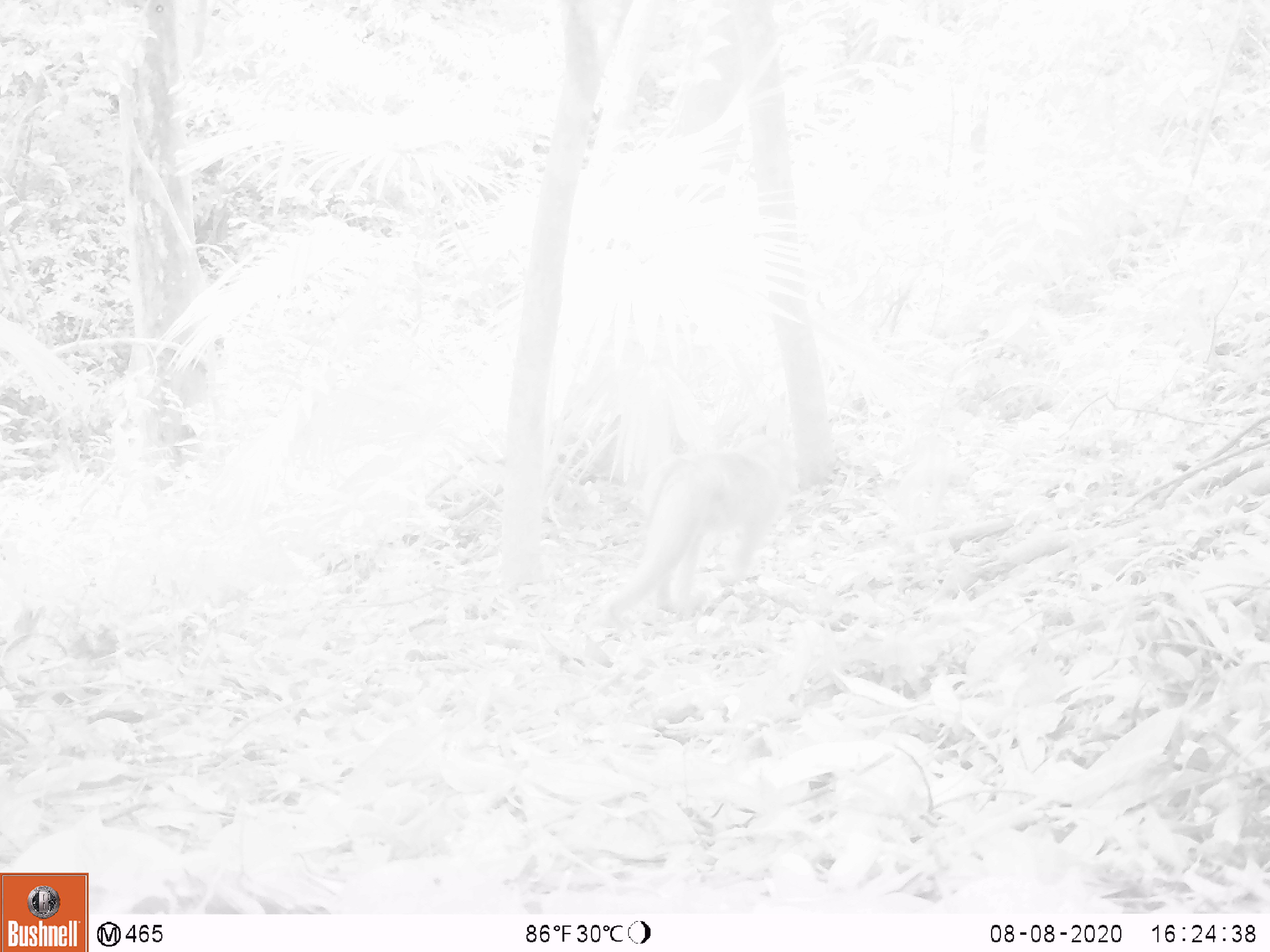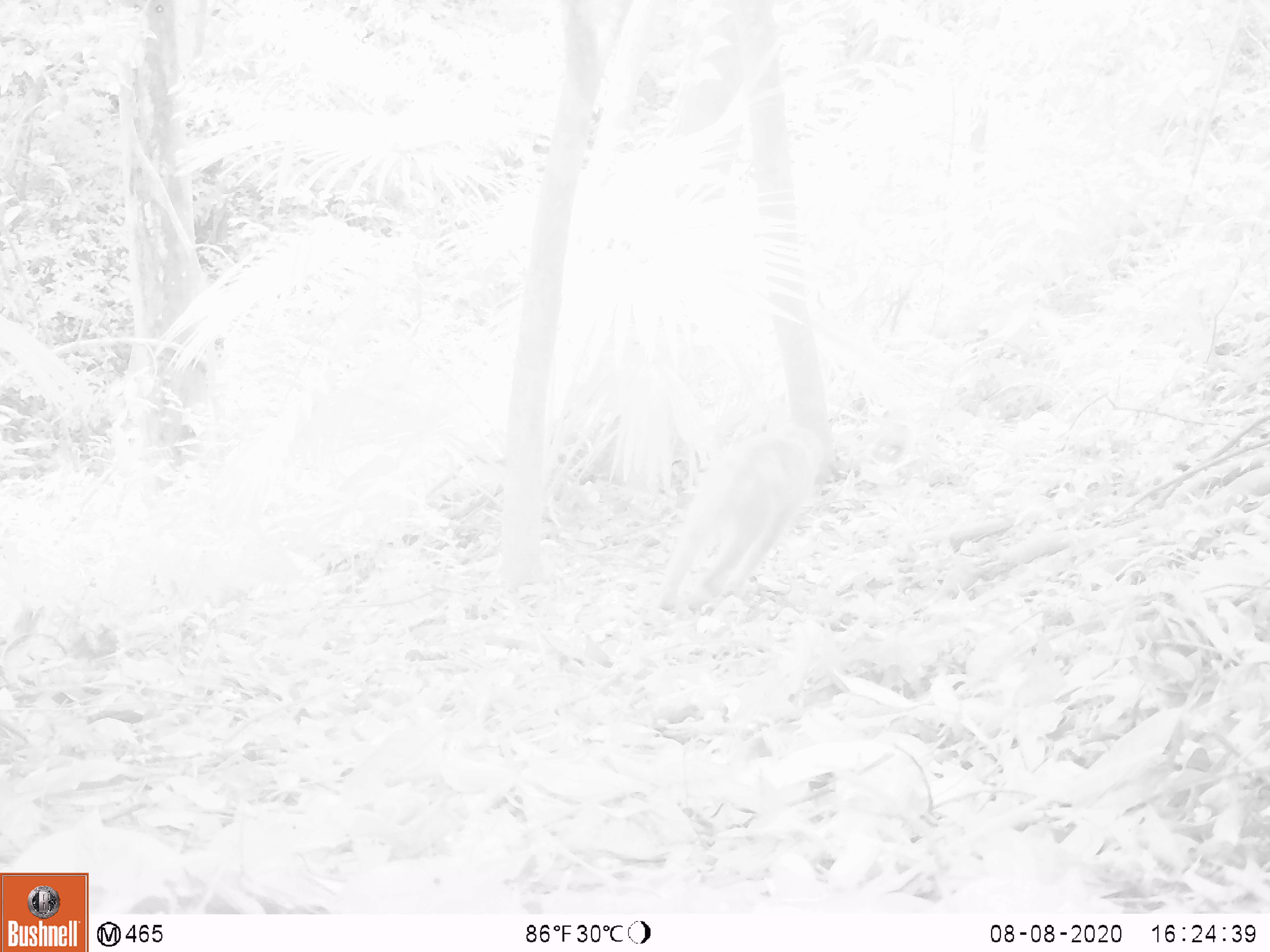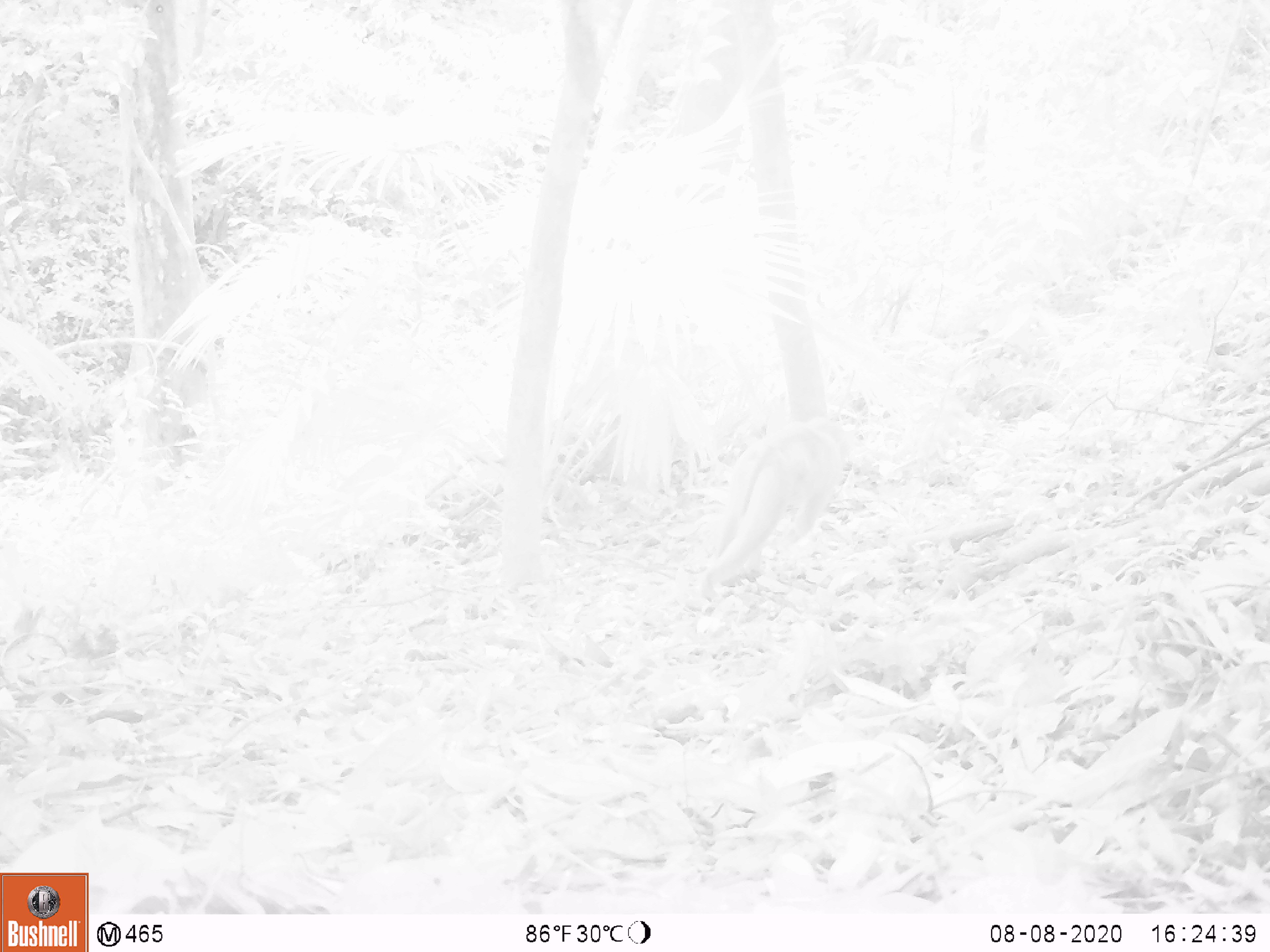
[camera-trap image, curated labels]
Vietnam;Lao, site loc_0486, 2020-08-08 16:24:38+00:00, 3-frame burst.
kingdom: Animalia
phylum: Chordata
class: Mammalia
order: Primates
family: Cercopithecidae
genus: Macaca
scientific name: Macaca nemestrina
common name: pig-tailed macaque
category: pig tailed macaque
Pig tailed macaque (pig-tailed macaque) (Macaca nemestrina). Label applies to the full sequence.